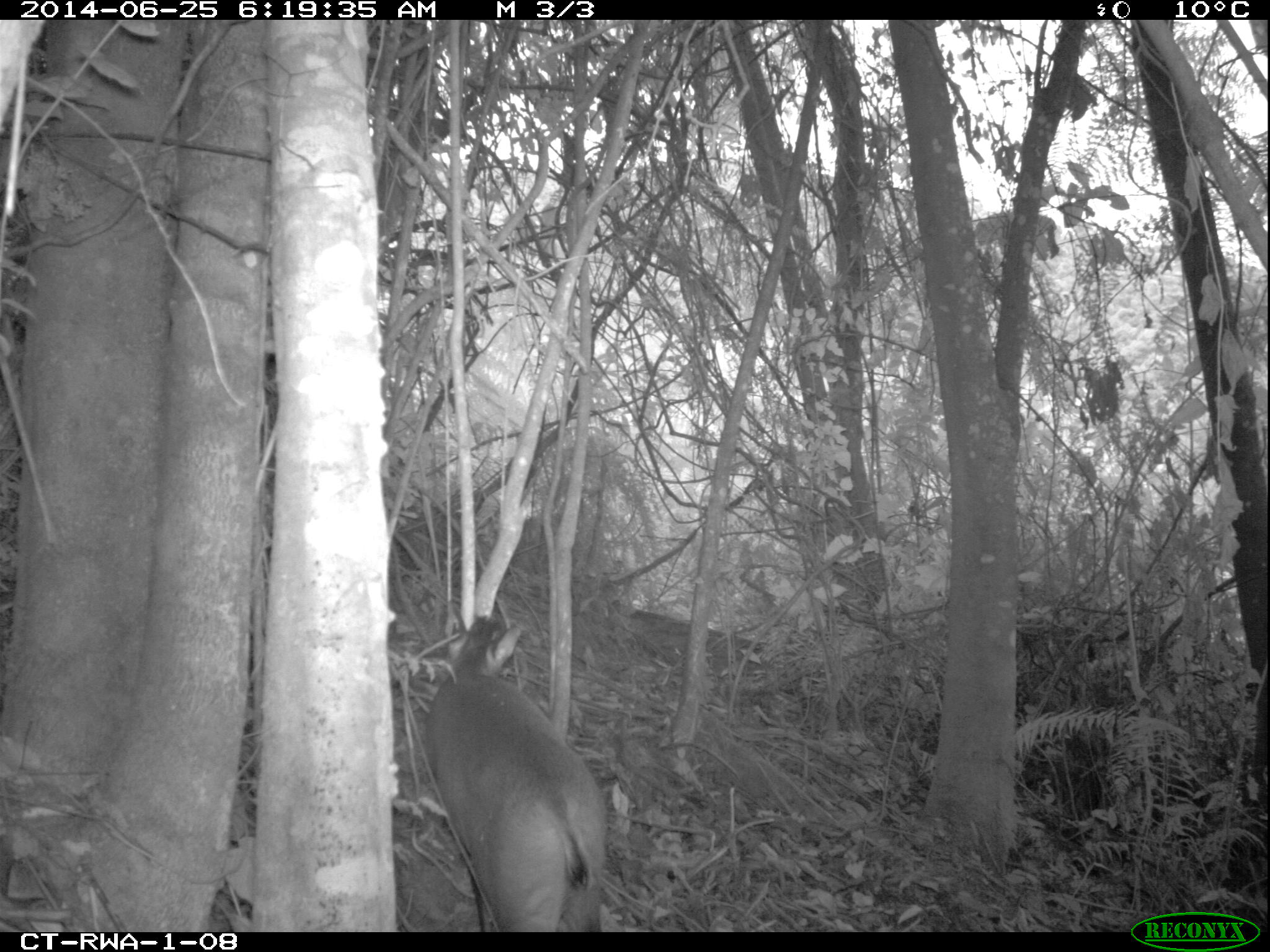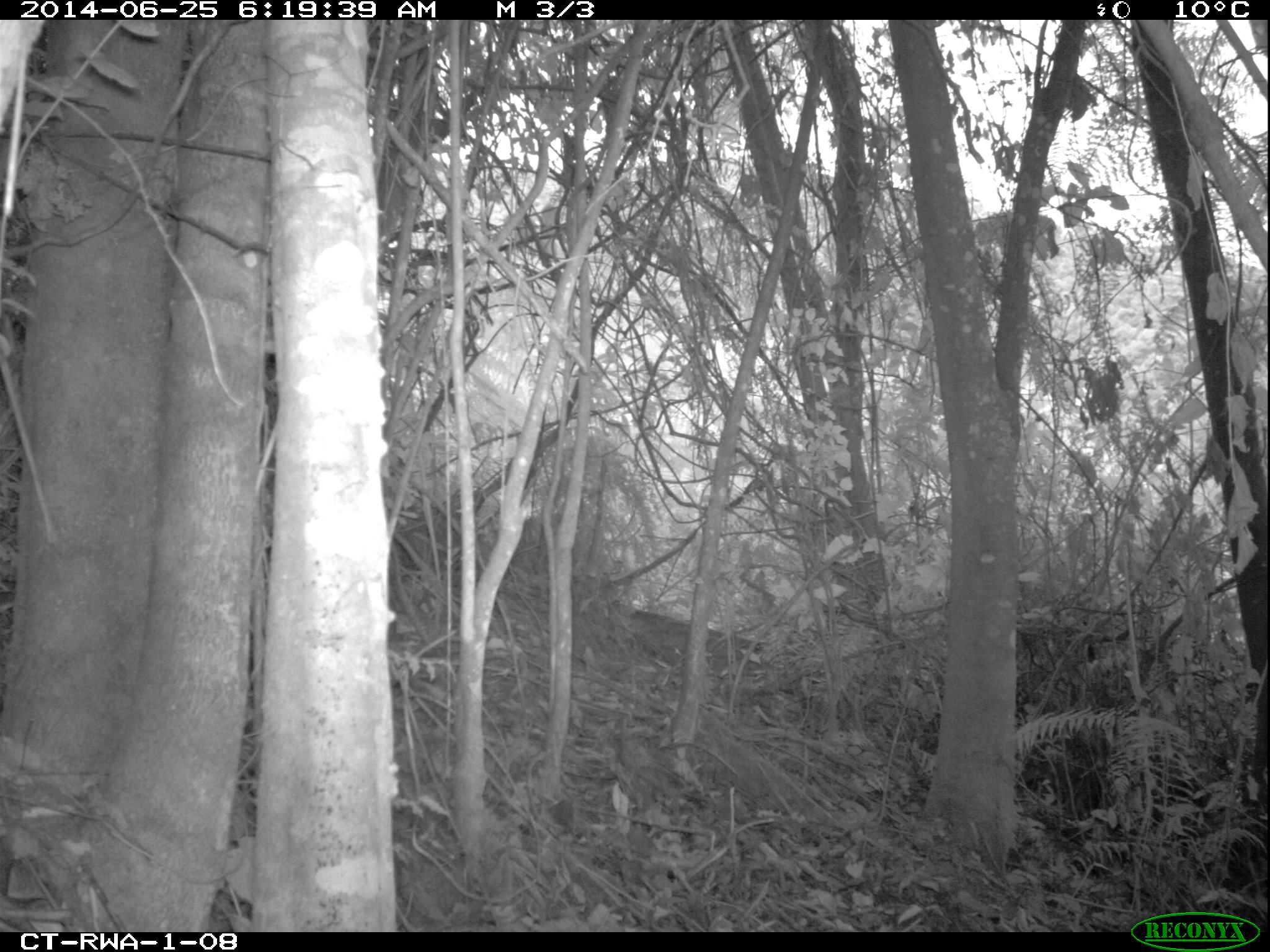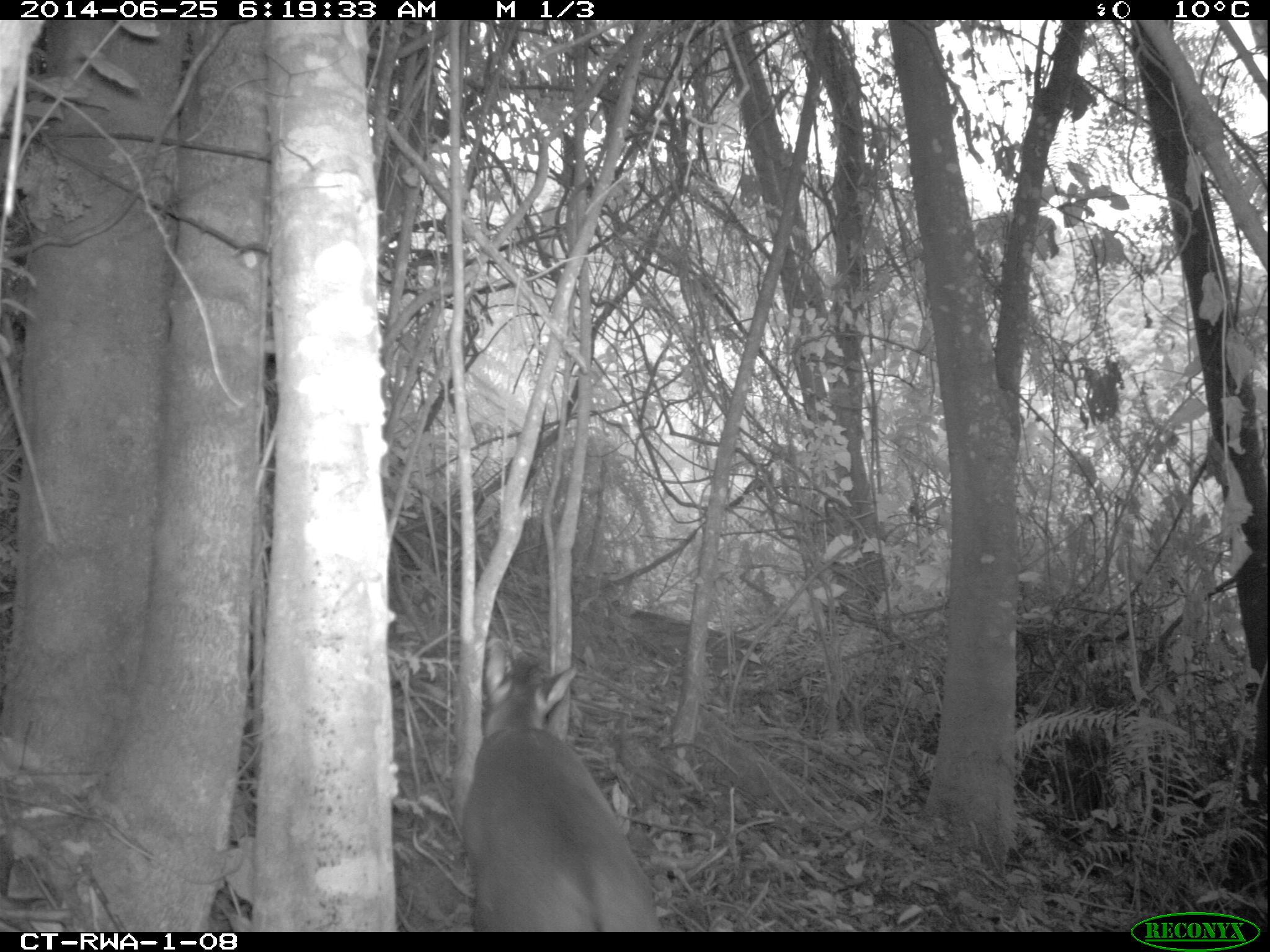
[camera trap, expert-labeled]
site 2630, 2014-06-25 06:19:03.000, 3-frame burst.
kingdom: Animalia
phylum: Chordata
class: Mammalia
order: Artiodactyla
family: Bovidae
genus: Cephalophus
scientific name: Cephalophus nigrifrons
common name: black-fronted duiker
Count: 1.